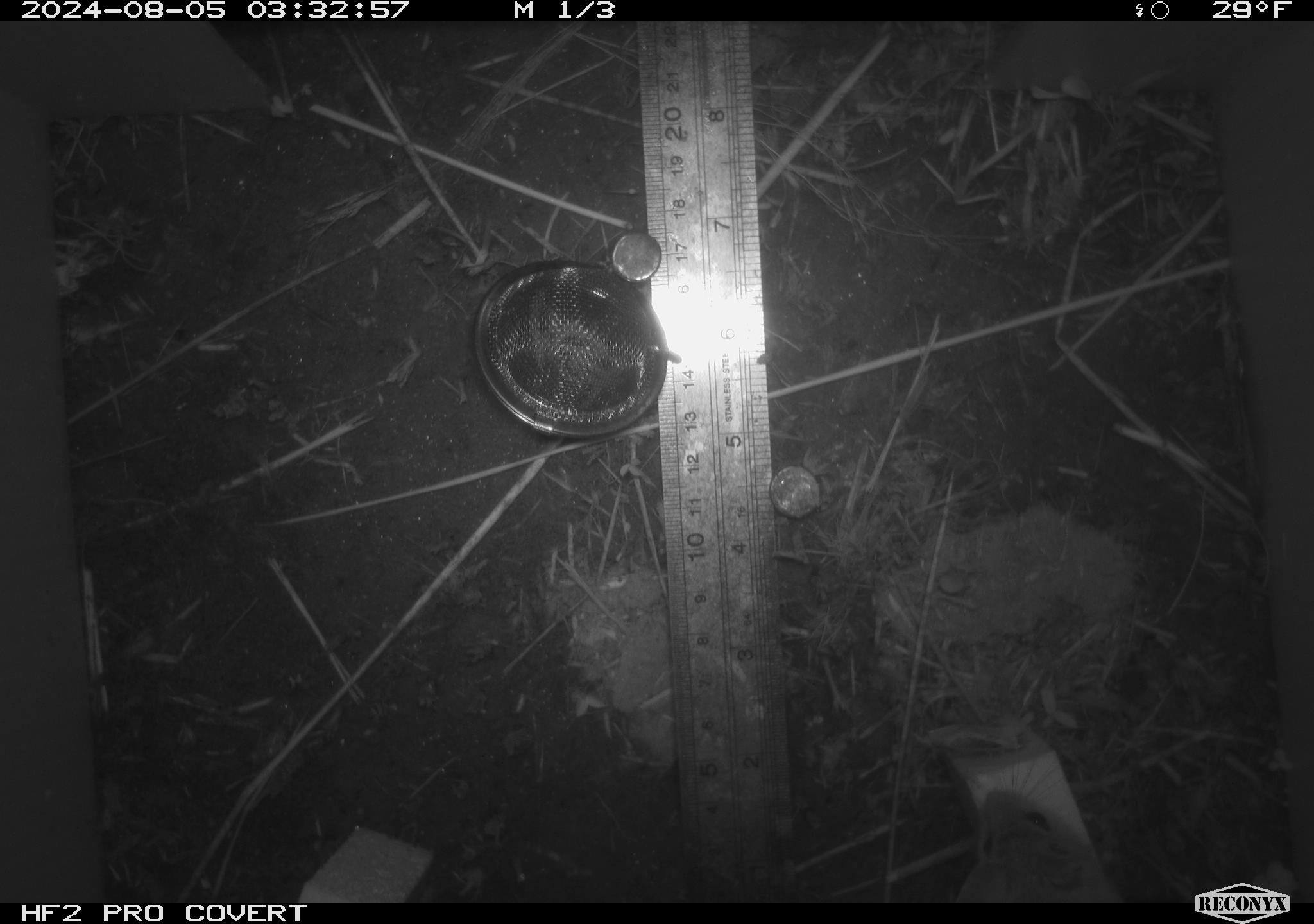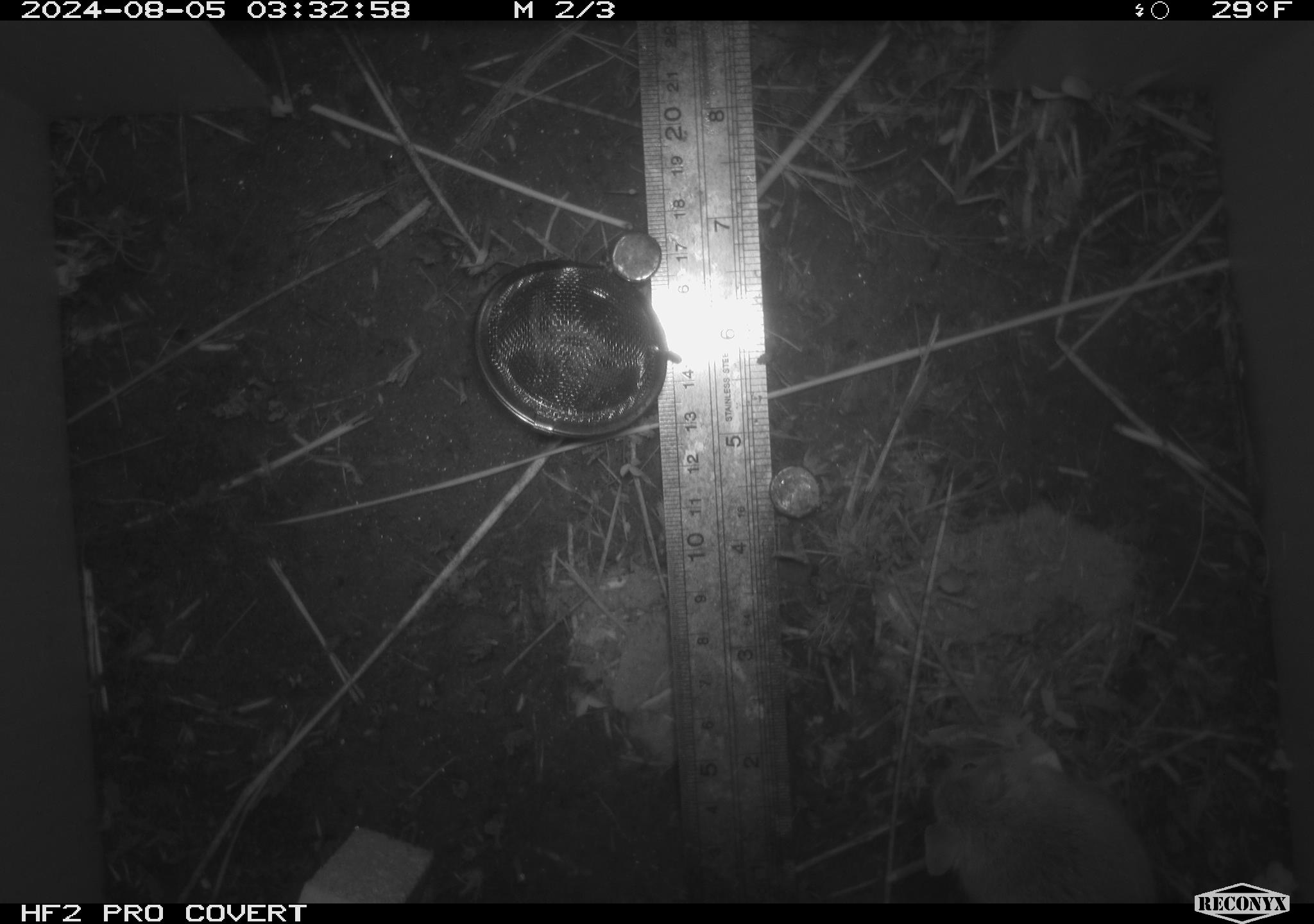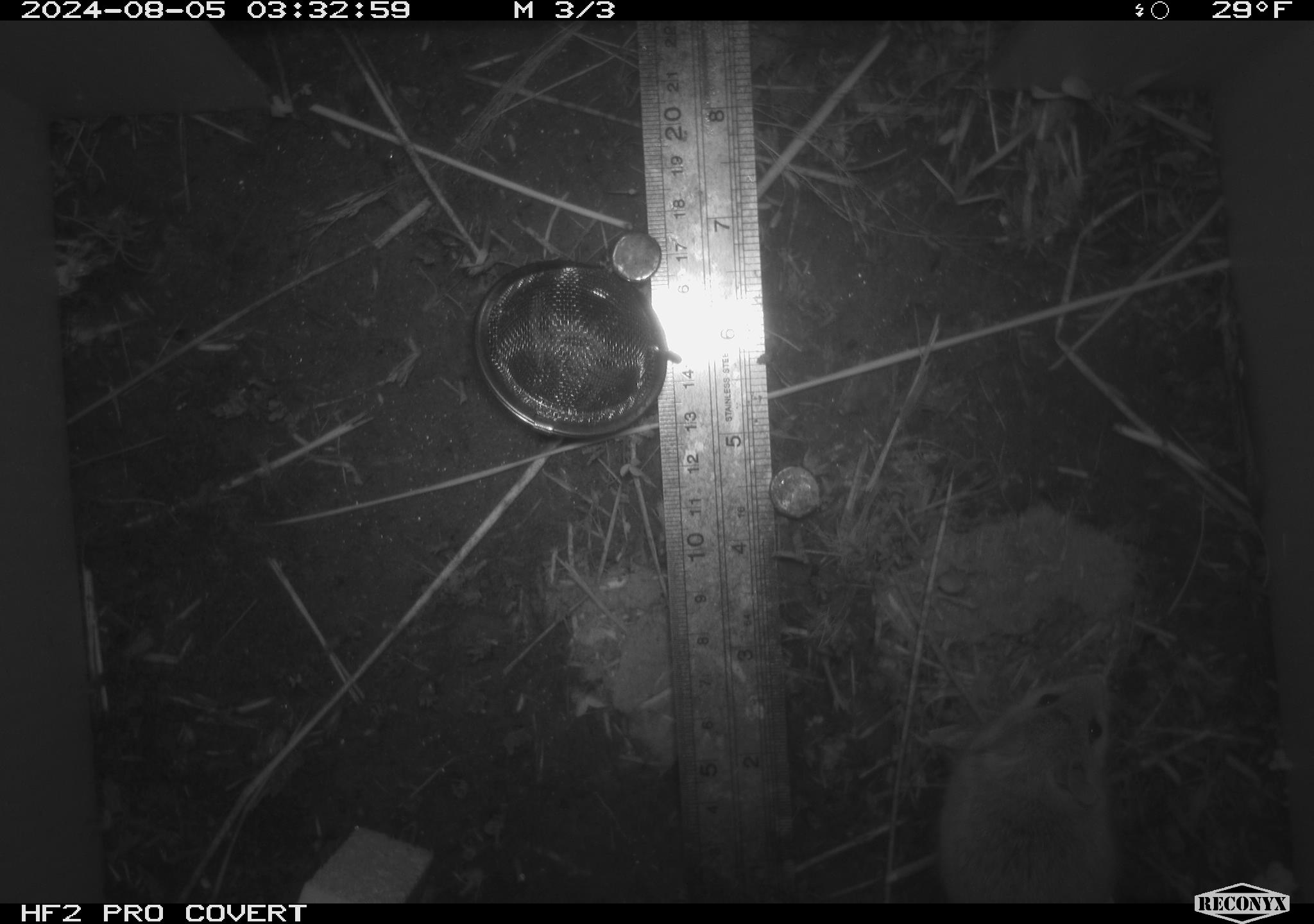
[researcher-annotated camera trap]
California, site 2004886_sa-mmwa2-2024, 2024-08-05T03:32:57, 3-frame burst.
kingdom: Animalia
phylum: Chordata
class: Mammalia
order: Rodentia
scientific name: Rodentia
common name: mouse species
Mouse species (Rodentia).